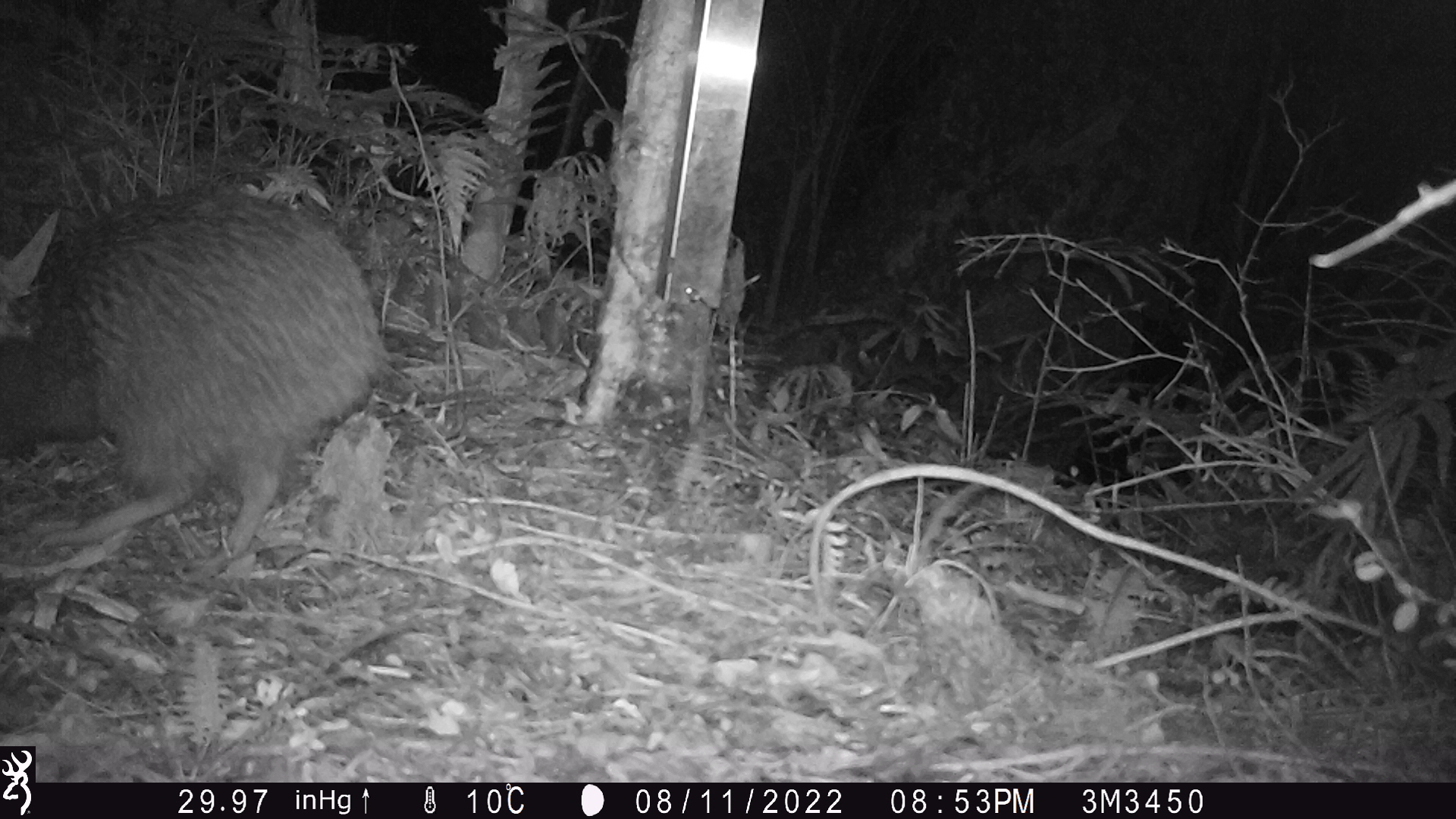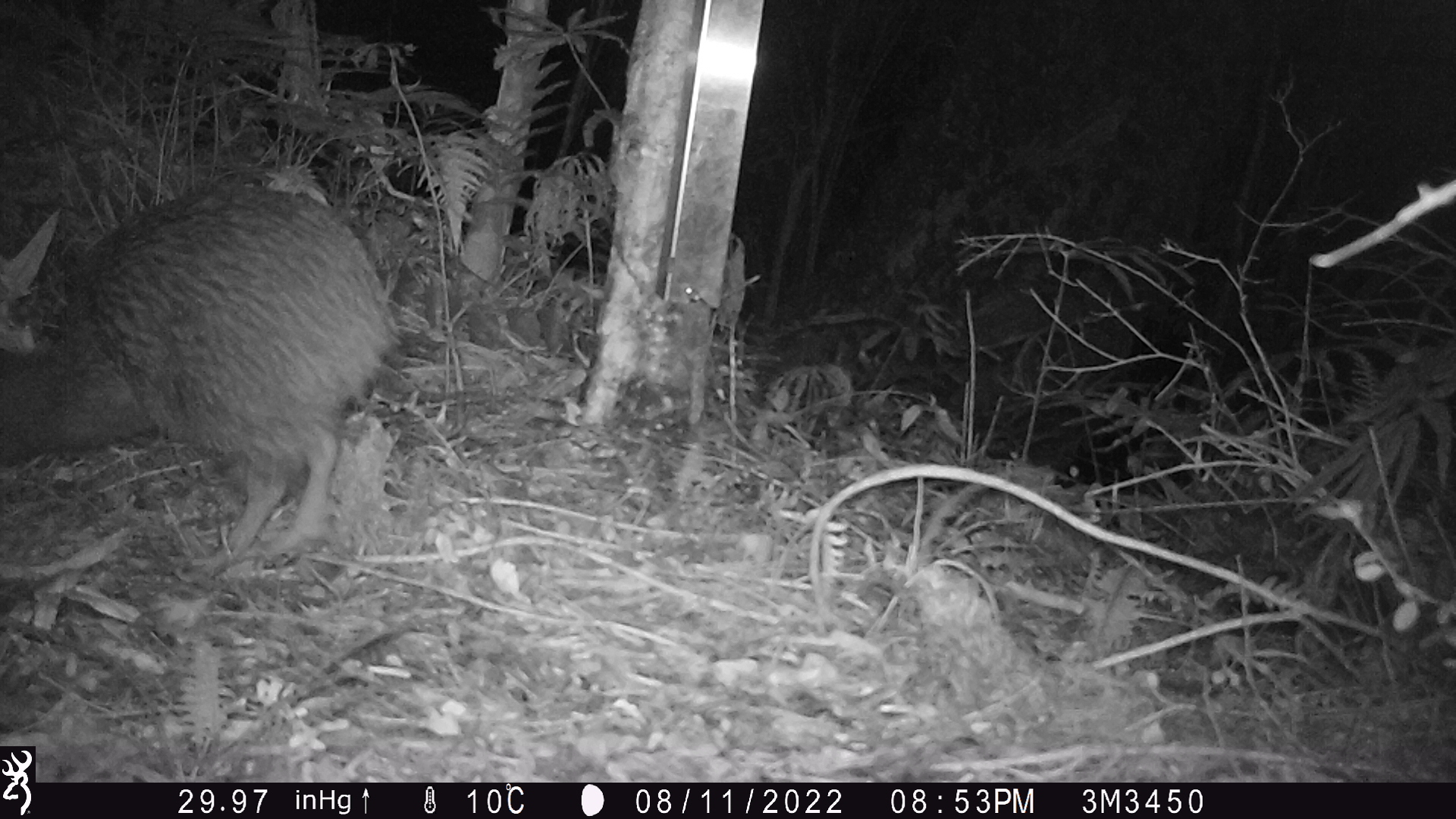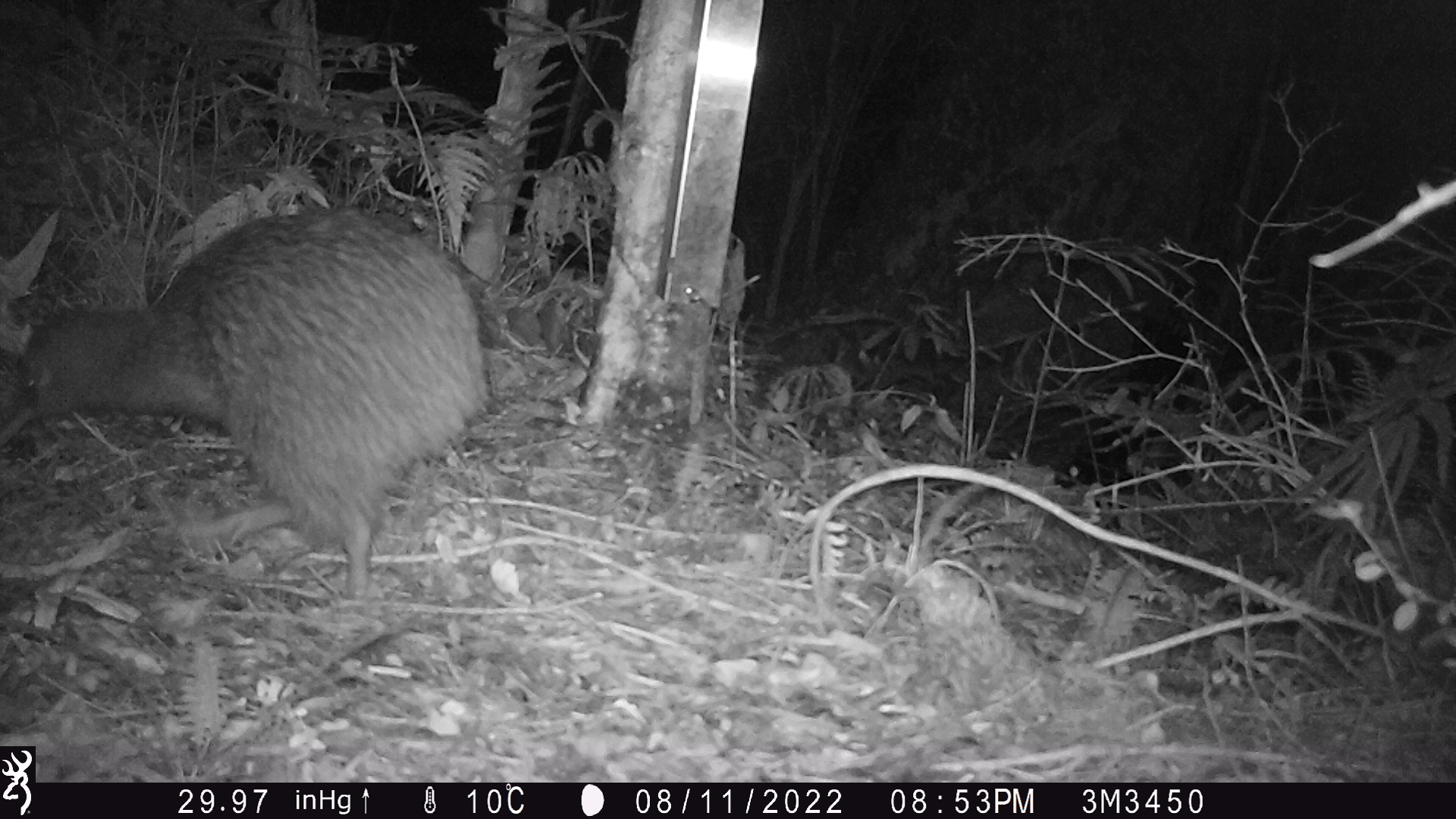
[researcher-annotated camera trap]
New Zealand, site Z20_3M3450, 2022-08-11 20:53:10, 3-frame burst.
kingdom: Animalia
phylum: Chordata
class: Aves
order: Apterygiformes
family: Apterygidae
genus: Apteryx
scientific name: Apteryx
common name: kiwi